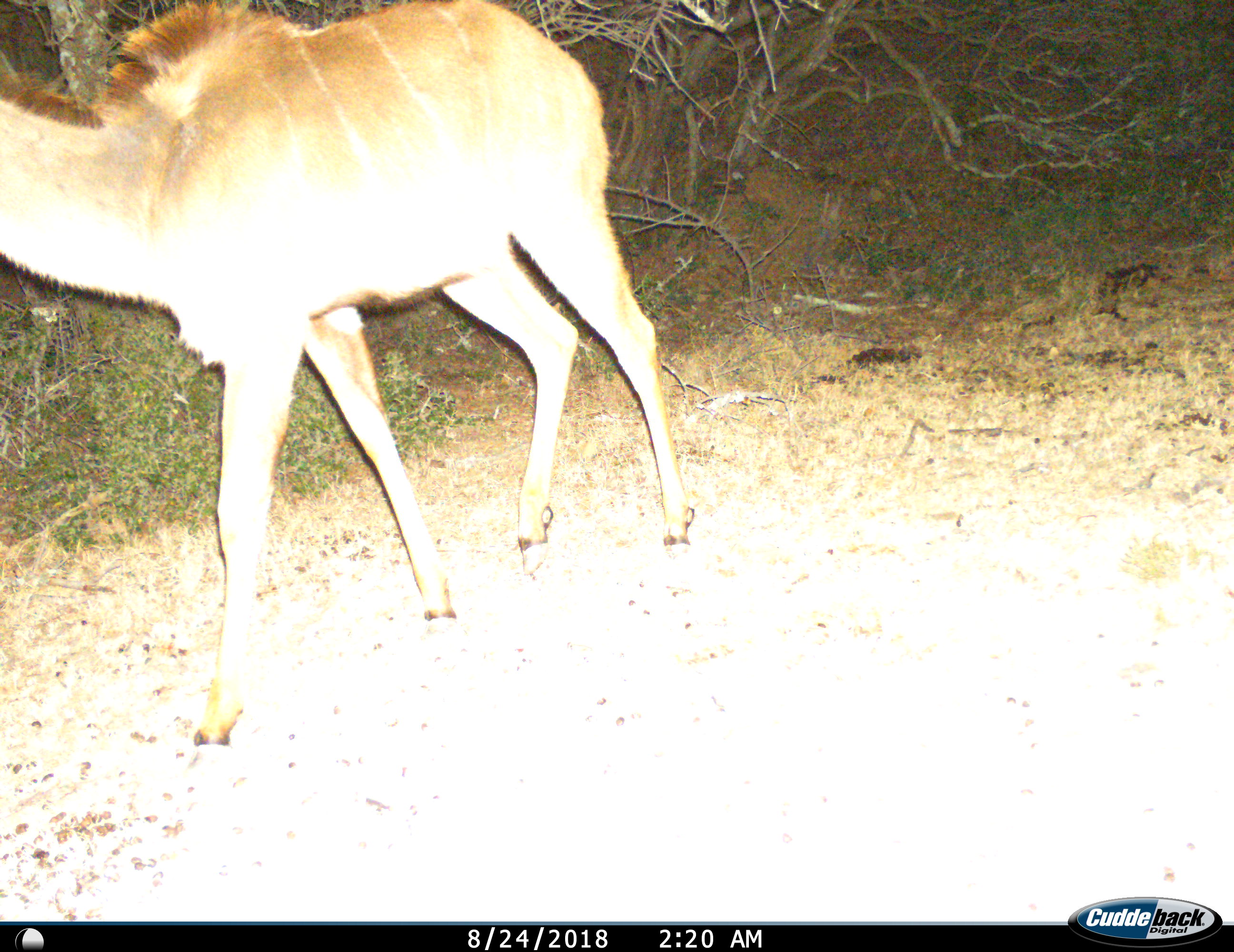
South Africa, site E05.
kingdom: Animalia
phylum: Chordata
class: Mammalia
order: Artiodactyla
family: Bovidae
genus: Tragelaphus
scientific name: Tragelaphus strepsiceros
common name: greater kudu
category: kudu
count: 1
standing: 12%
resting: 0%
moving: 88%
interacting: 0%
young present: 0%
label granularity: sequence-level